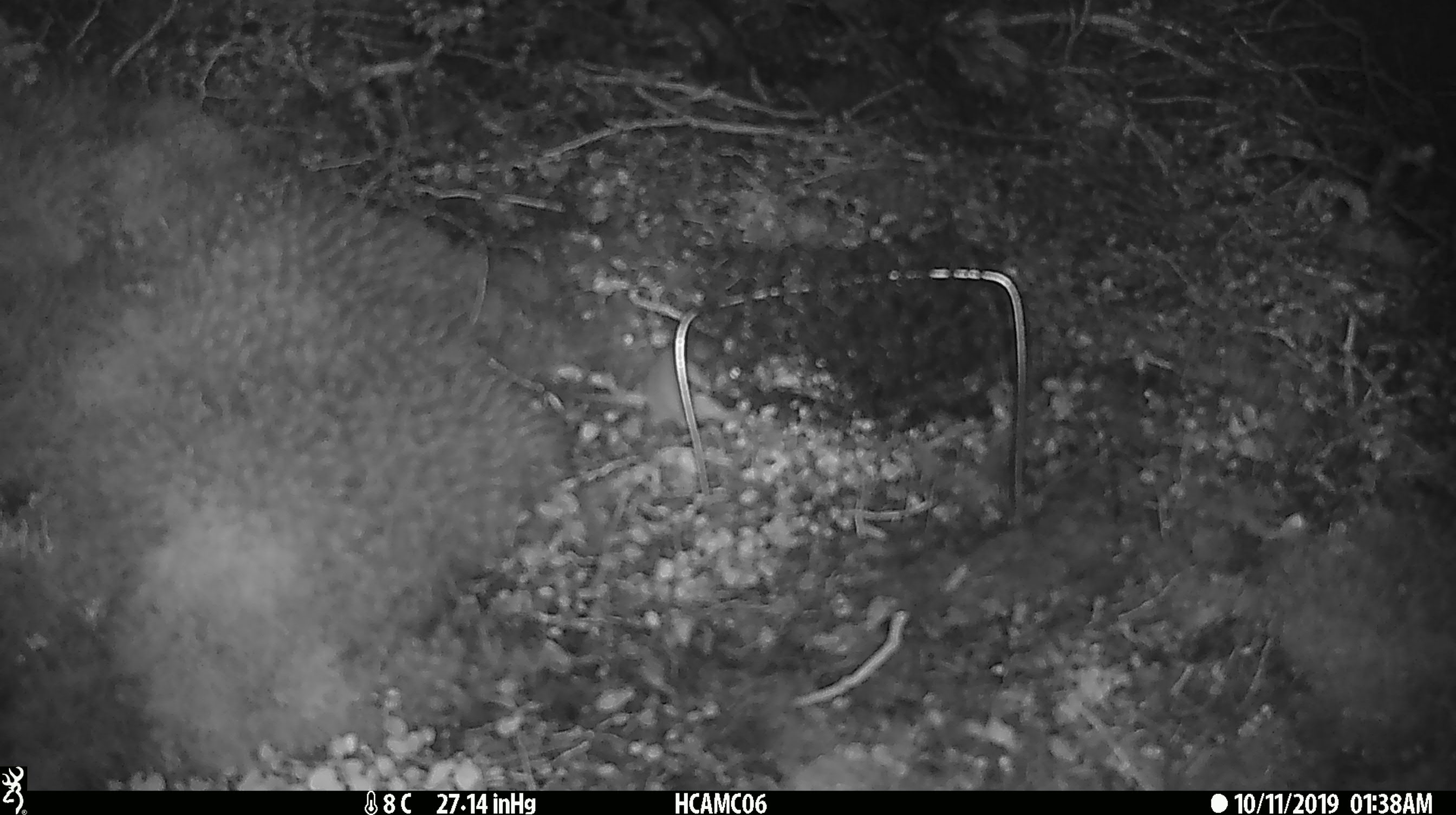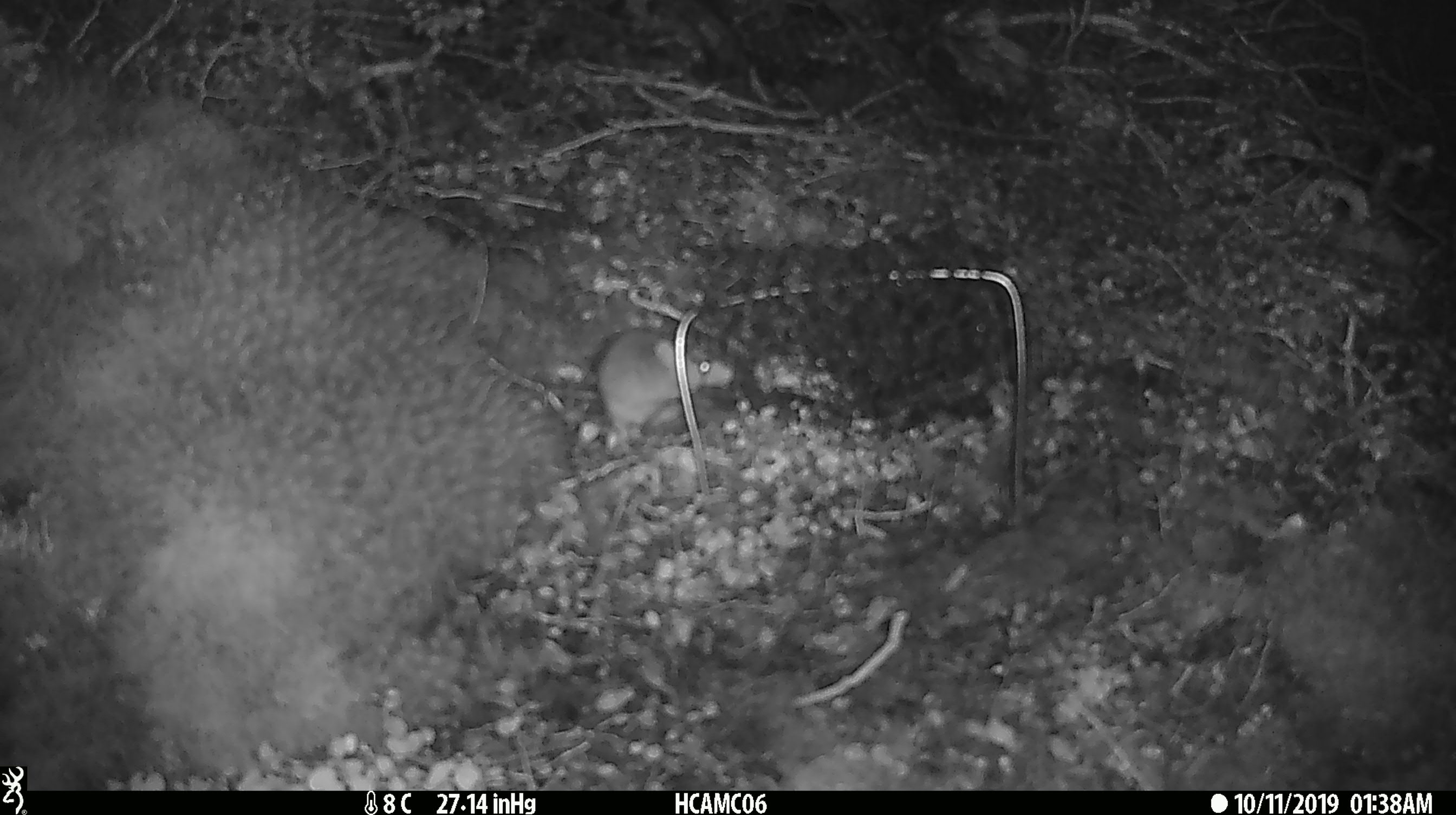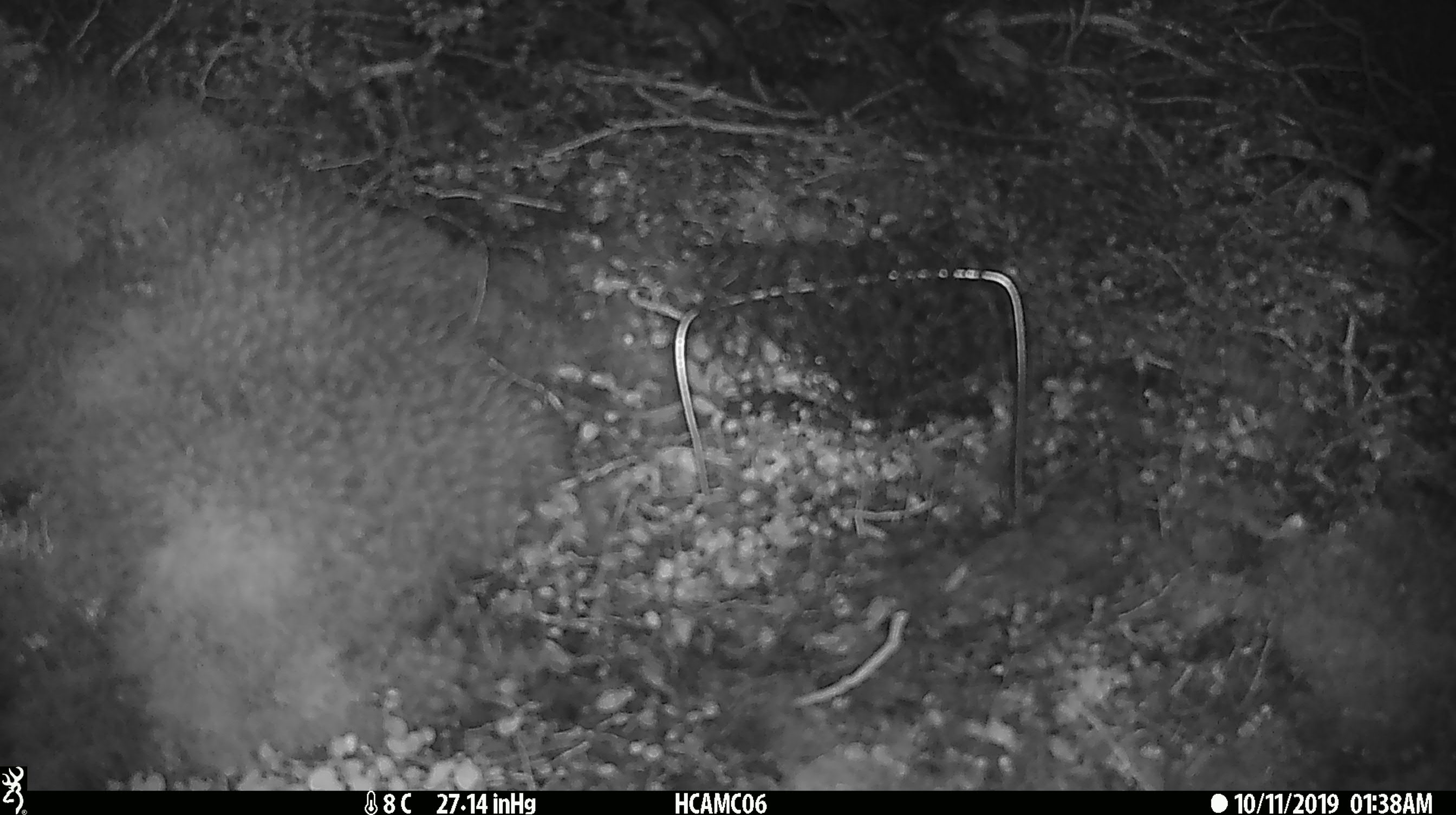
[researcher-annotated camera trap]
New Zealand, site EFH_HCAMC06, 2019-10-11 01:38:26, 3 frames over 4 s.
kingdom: Animalia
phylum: Chordata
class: Mammalia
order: Rodentia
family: Muridae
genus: Mus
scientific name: Mus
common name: mouse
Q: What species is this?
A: Mouse (Mus).